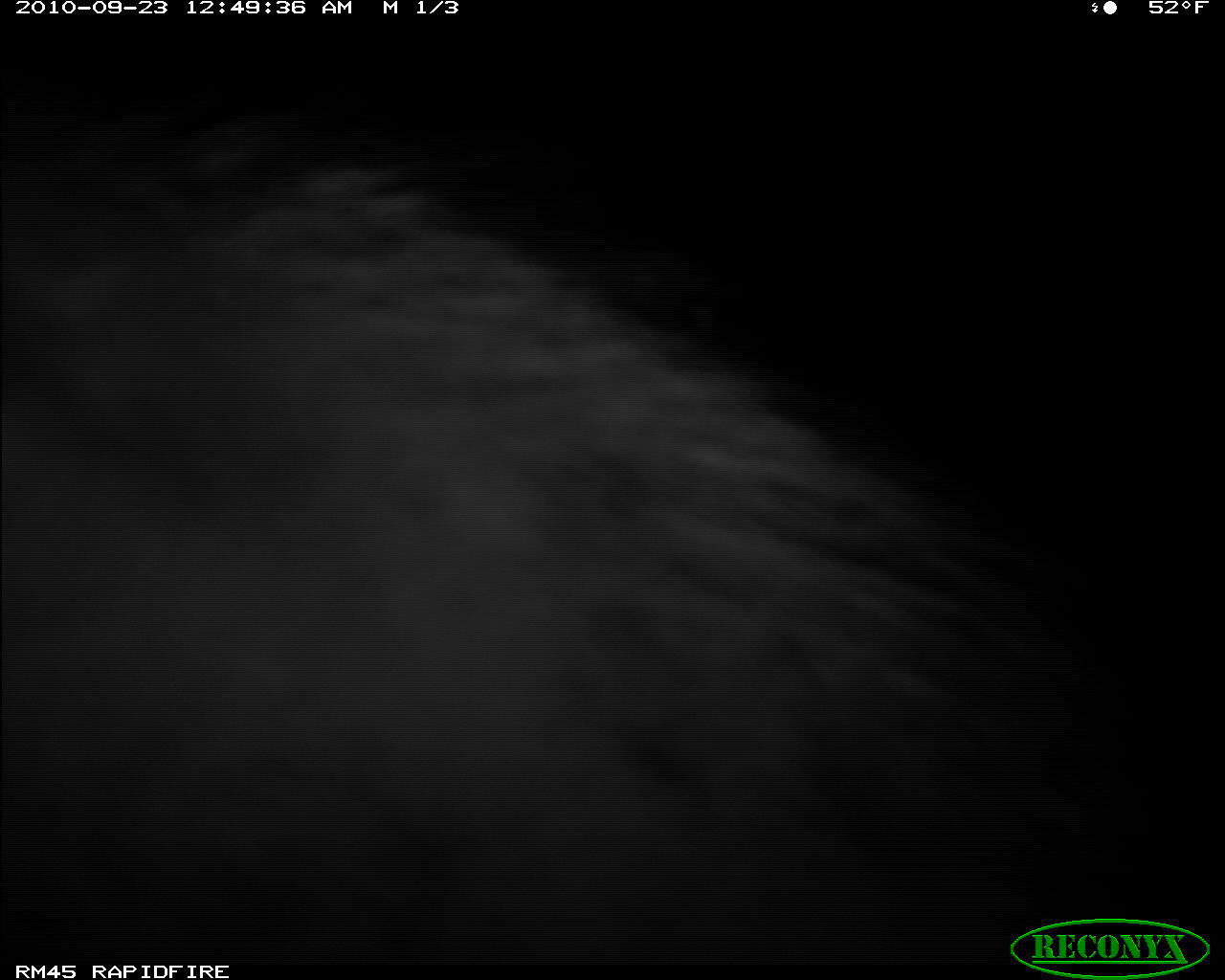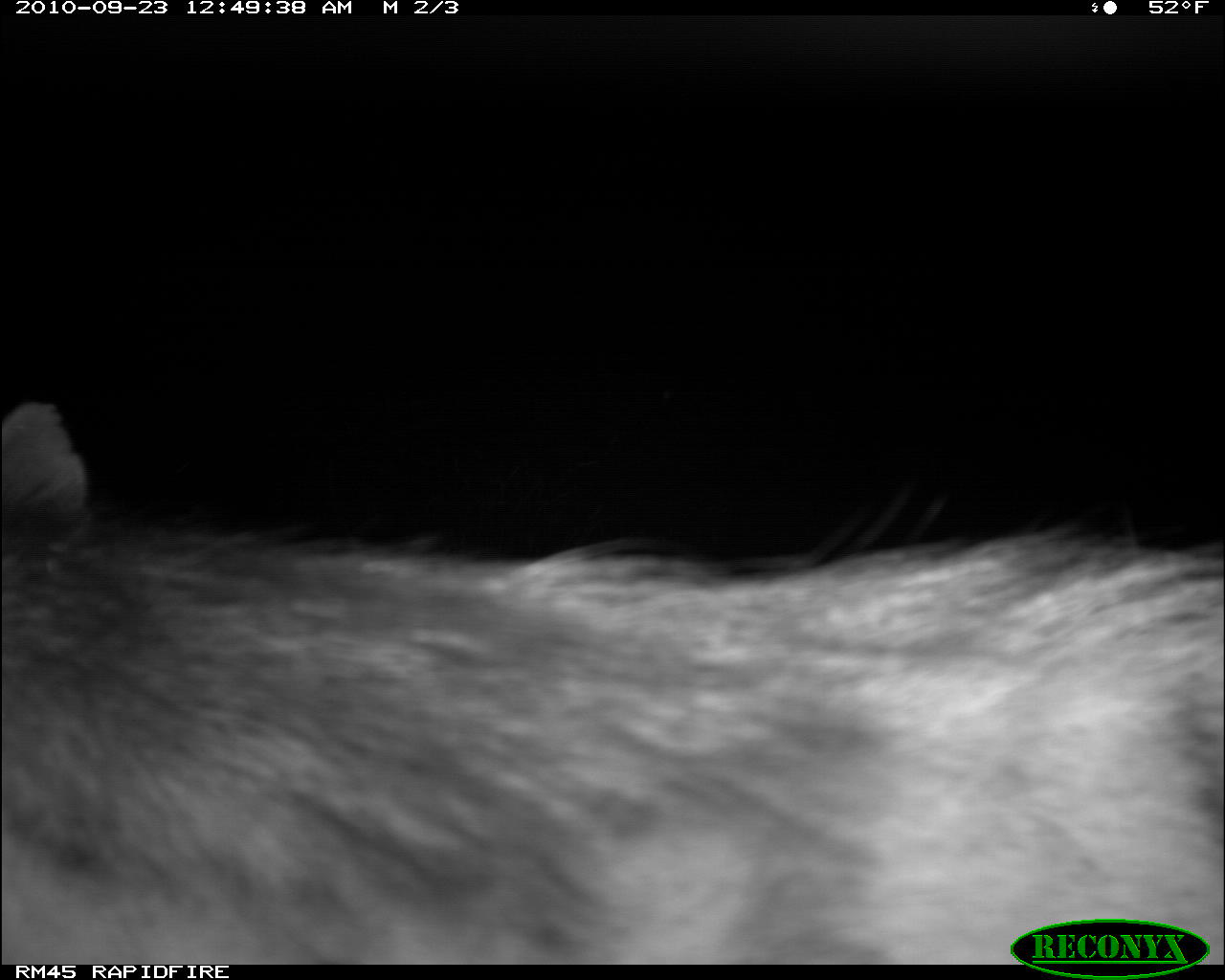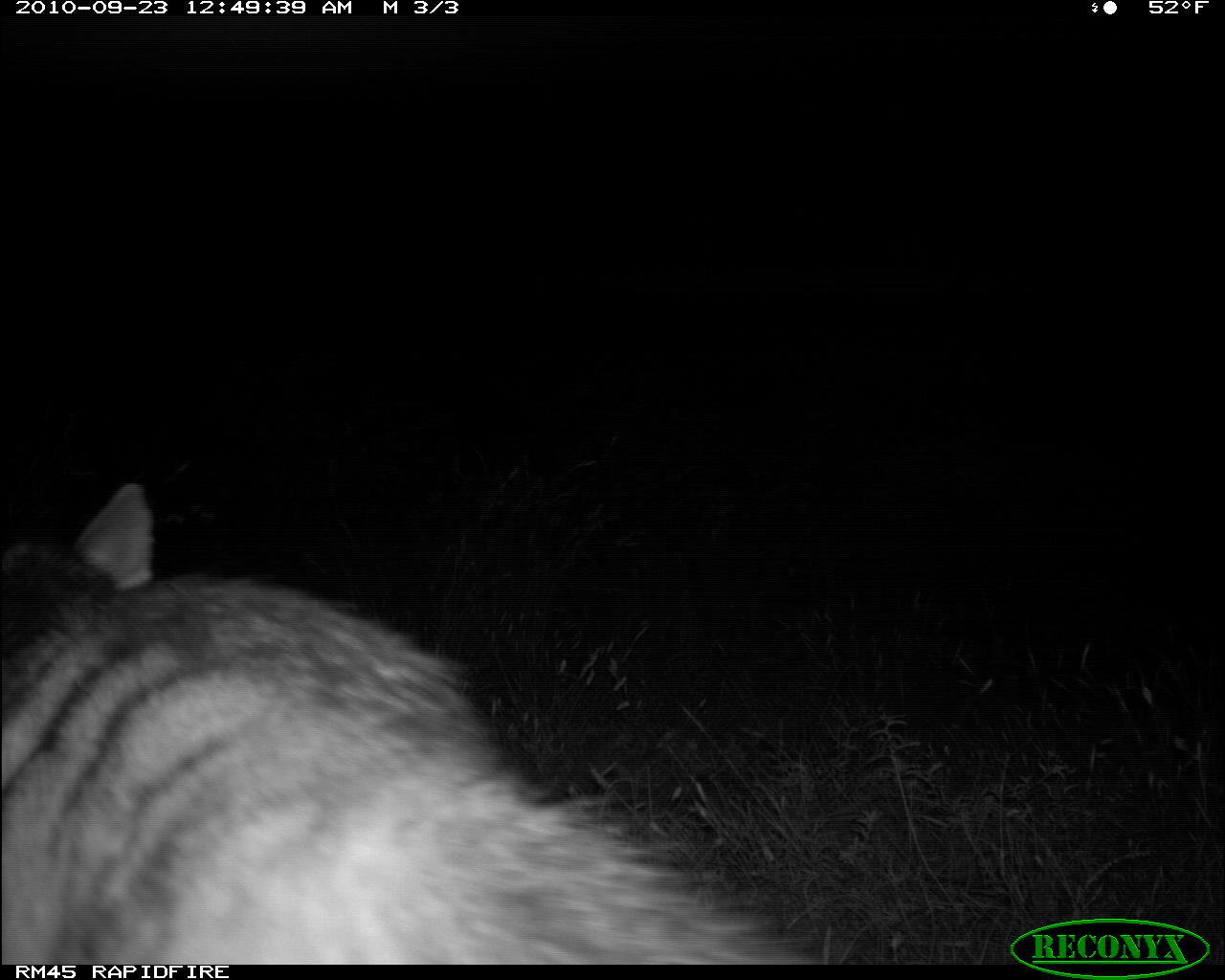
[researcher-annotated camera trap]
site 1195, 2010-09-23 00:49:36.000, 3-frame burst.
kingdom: Animalia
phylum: Chordata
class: Mammalia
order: Carnivora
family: Hyaenidae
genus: Proteles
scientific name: Proteles cristatus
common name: aardwolf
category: proteles cristata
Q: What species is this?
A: Proteles cristata (aardwolf) (Proteles cristatus).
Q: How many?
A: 1.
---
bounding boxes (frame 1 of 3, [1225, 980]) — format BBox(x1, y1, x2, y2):
proteles cristata: BBox(2, 76, 1028, 978)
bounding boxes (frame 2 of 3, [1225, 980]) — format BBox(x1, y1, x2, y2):
proteles cristata: BBox(0, 399, 1225, 963)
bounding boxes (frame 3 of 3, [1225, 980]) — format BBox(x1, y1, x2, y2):
proteles cristata: BBox(0, 481, 811, 965)